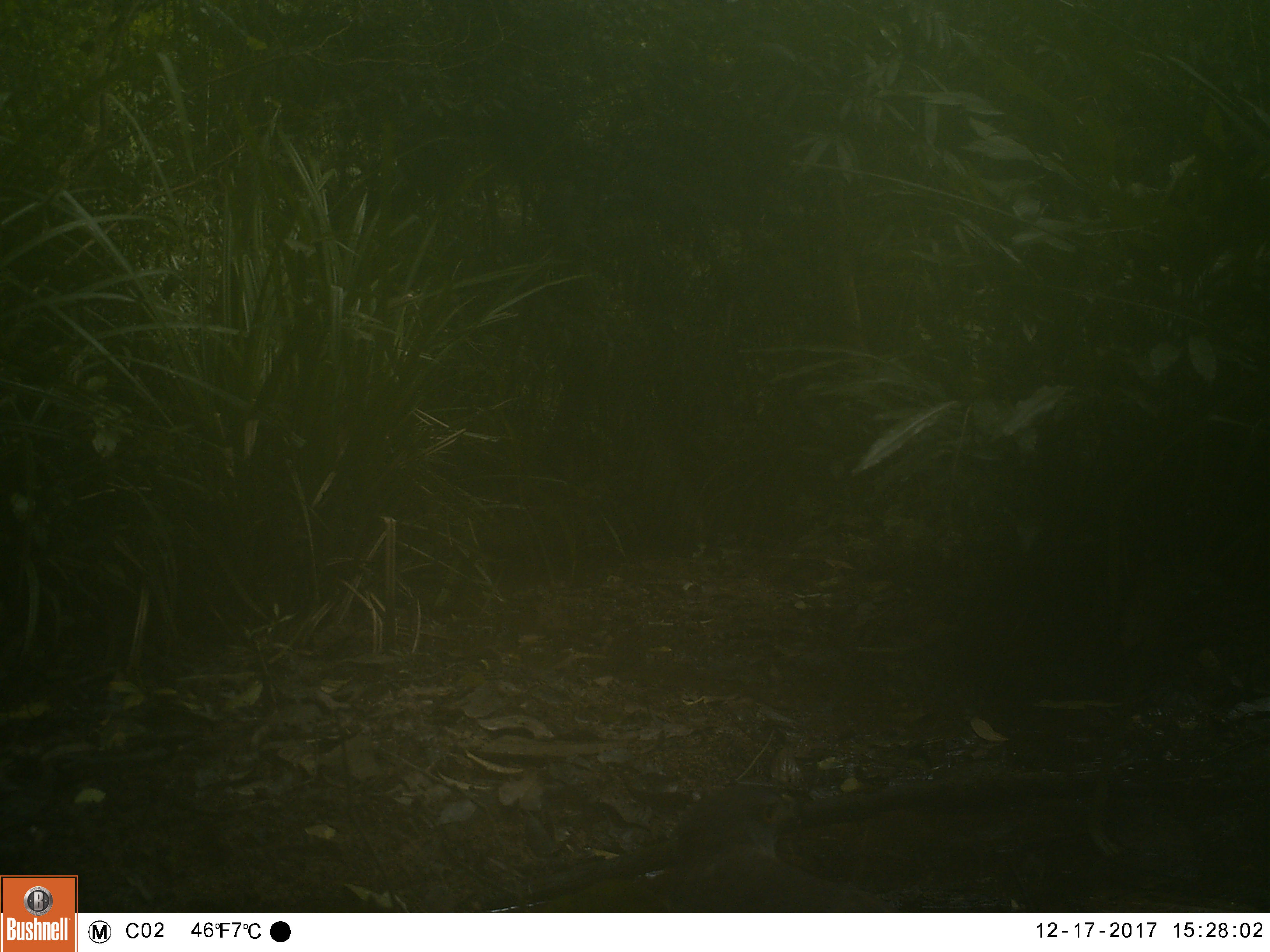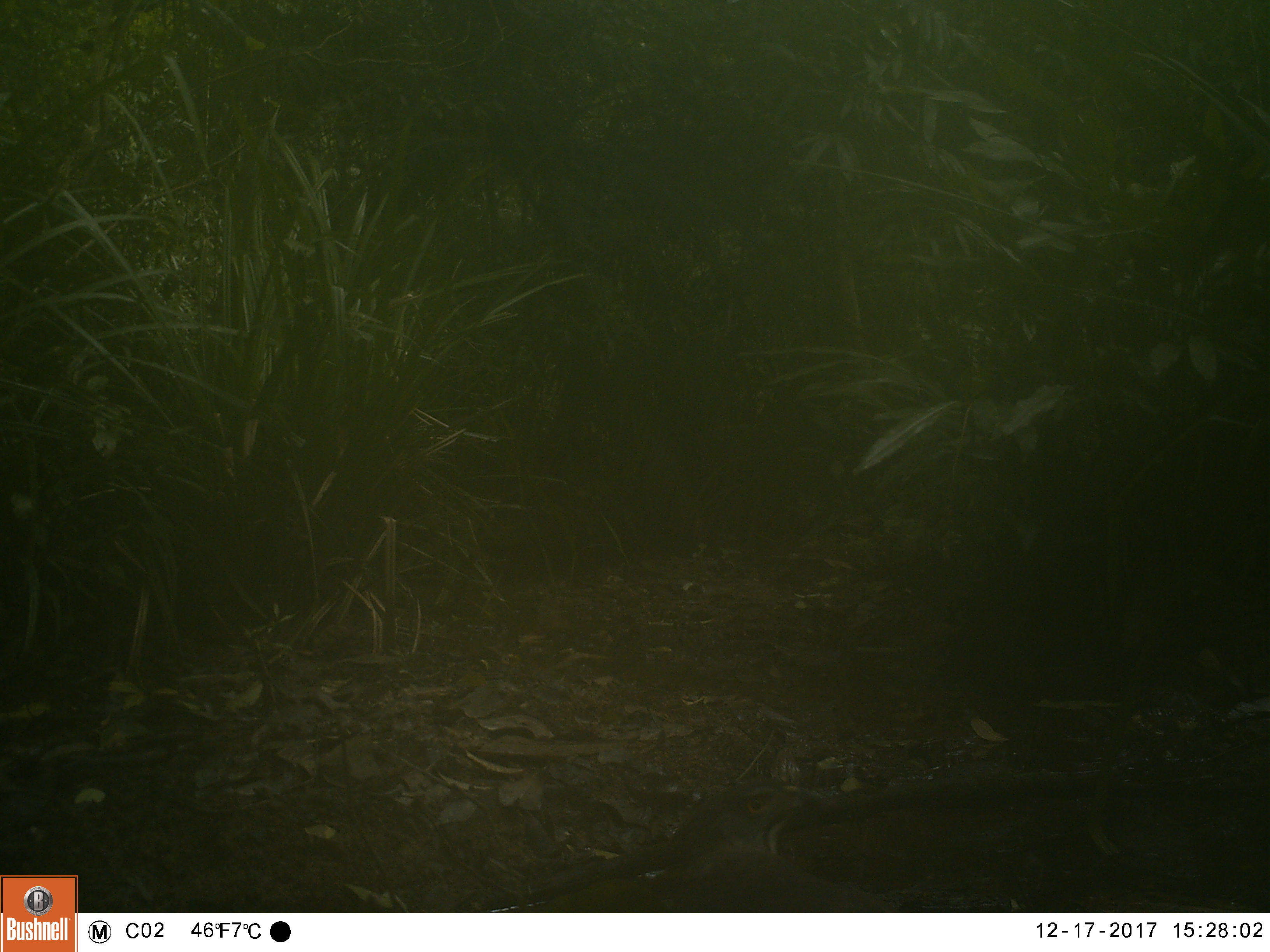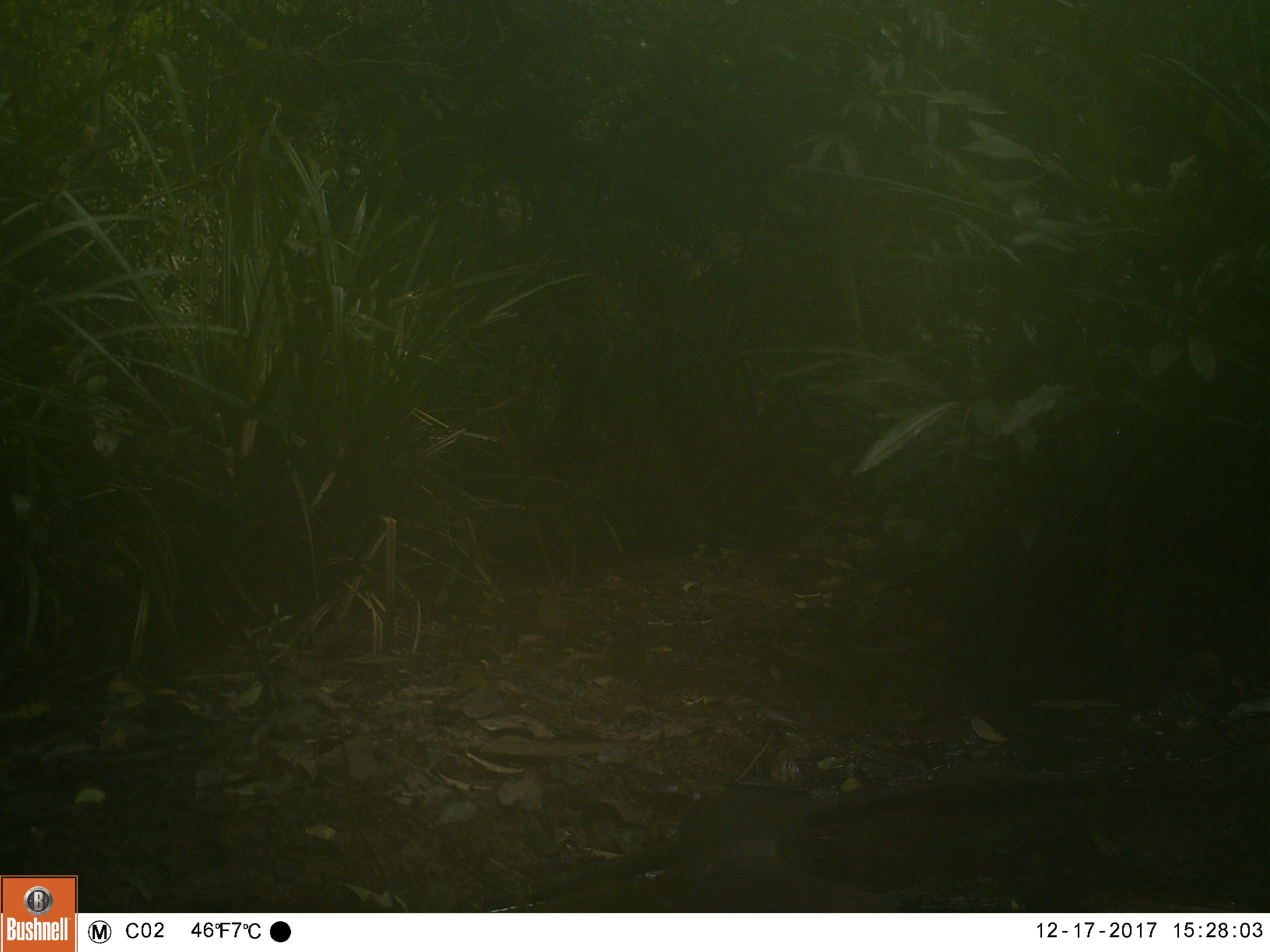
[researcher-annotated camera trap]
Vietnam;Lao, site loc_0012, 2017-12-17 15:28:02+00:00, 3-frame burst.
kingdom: Animalia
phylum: Chordata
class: Aves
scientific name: Aves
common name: bird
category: unidentified bird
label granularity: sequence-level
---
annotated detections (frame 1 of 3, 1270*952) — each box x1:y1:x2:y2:
unidentified bird: 657:781:900:913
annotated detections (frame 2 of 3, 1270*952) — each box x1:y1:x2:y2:
unidentified bird: 657:776:900:913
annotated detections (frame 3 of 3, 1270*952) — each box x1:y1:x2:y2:
unidentified bird: 657:782:900:913